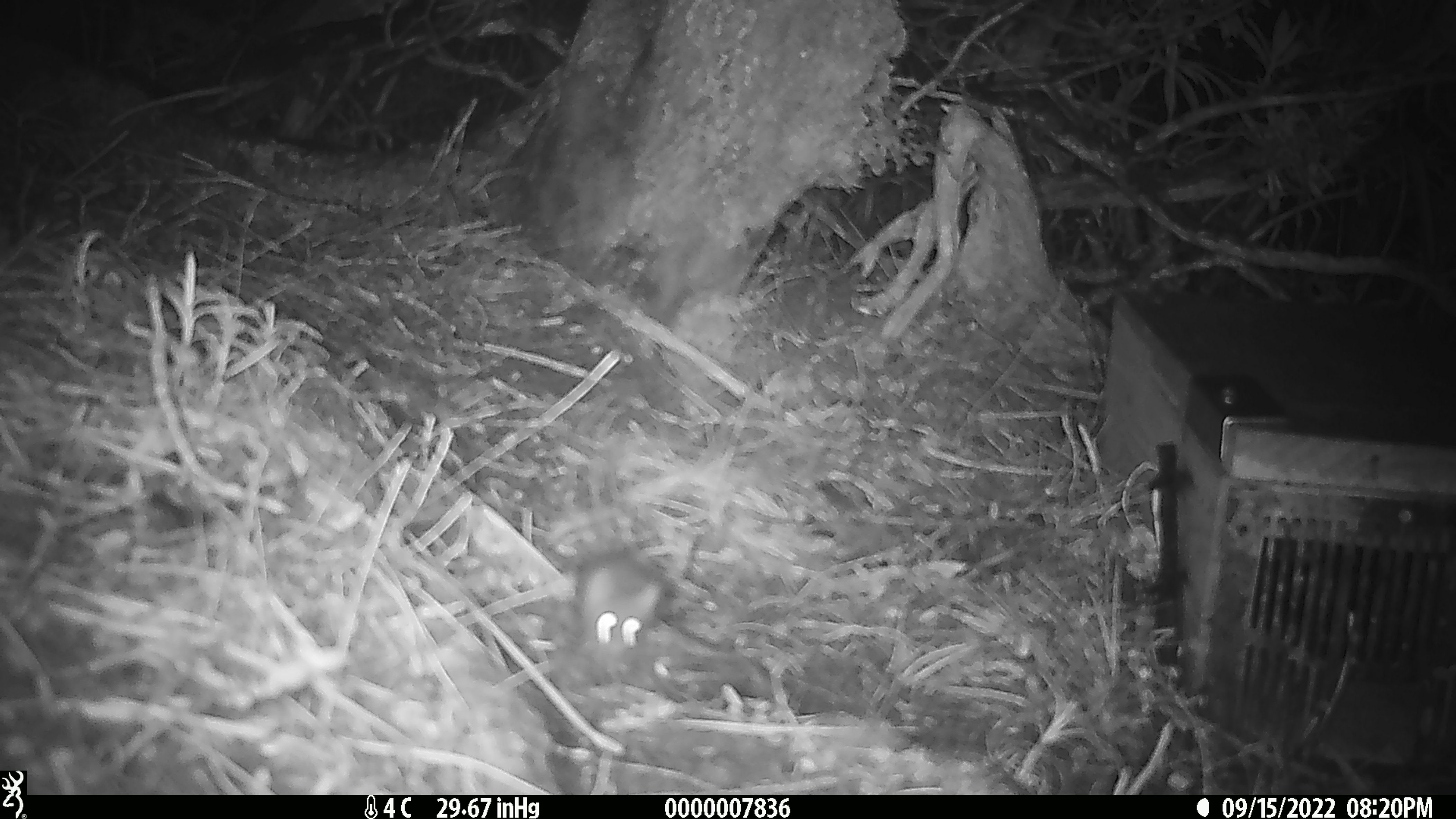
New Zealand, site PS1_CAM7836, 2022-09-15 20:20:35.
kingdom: Animalia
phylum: Chordata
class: Mammalia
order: Rodentia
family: Muridae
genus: Mus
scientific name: Mus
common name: mouse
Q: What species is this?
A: Mouse (Mus).